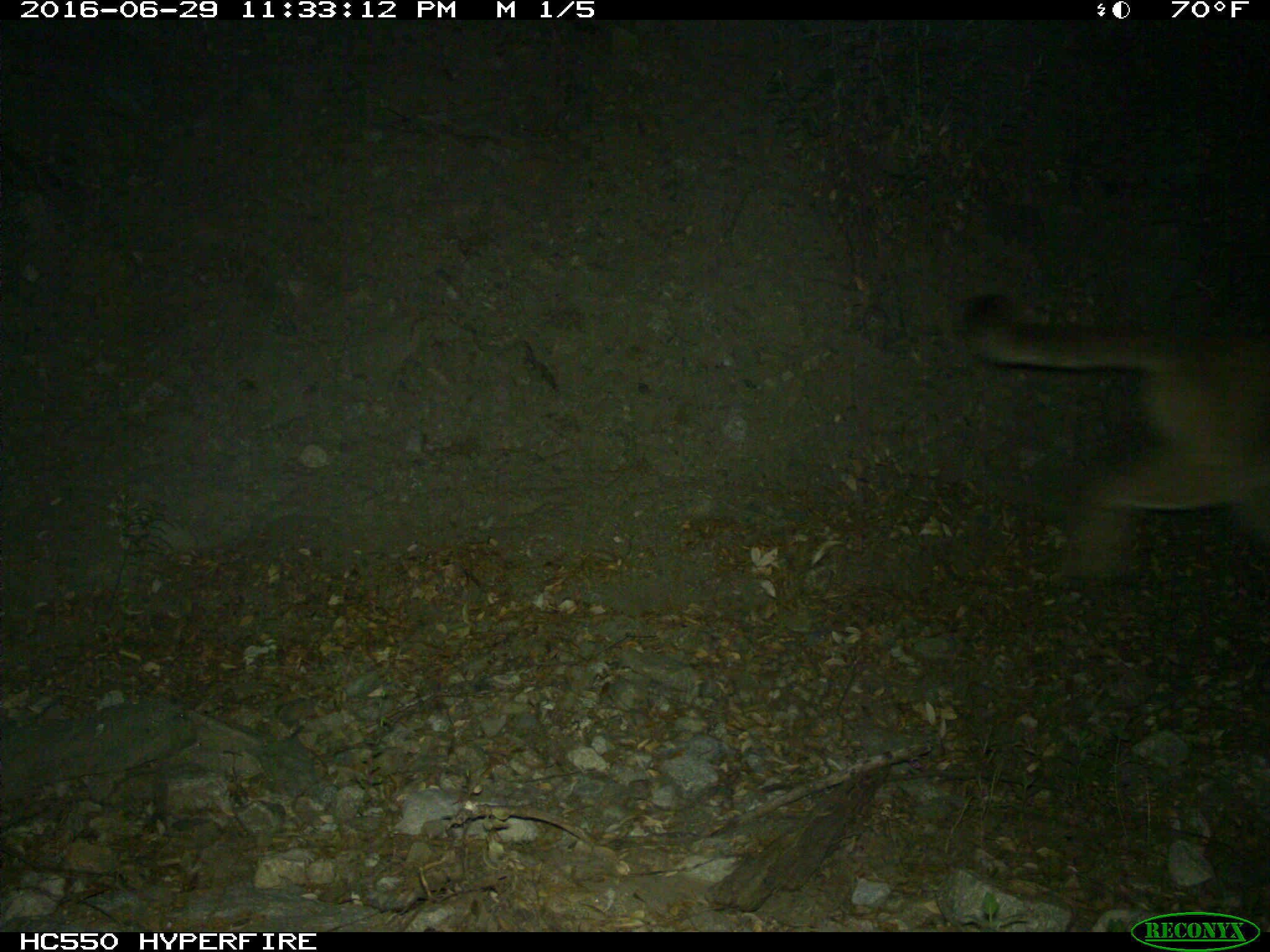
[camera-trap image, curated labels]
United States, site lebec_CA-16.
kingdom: Animalia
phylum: Chordata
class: Mammalia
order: Carnivora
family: Felidae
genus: Puma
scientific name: Puma concolor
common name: mountain lion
Puma concolor (mountain lion).